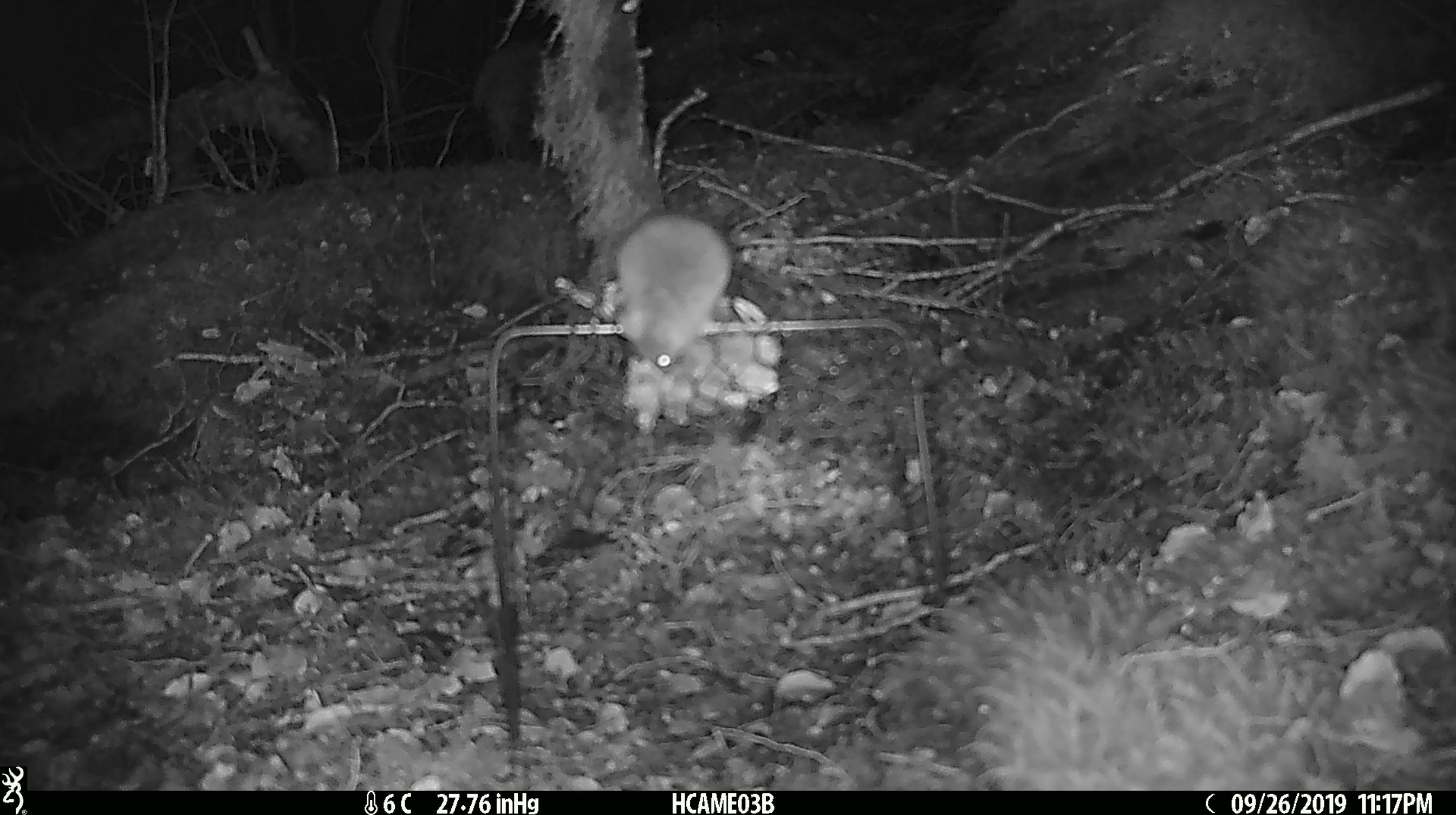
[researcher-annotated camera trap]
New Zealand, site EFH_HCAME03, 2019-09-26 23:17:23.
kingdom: Animalia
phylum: Chordata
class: Mammalia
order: Rodentia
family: Muridae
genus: Mus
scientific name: Mus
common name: mouse